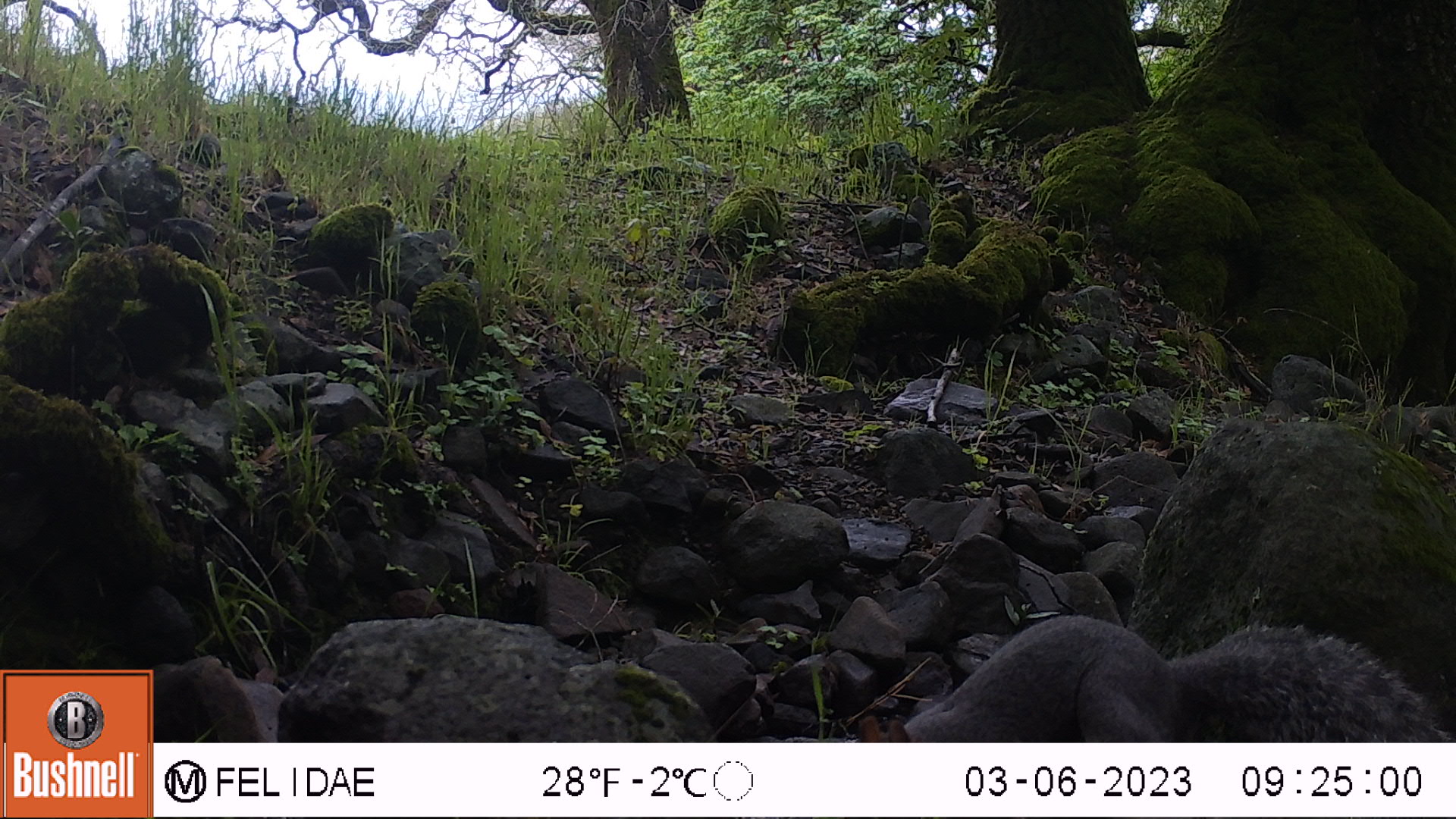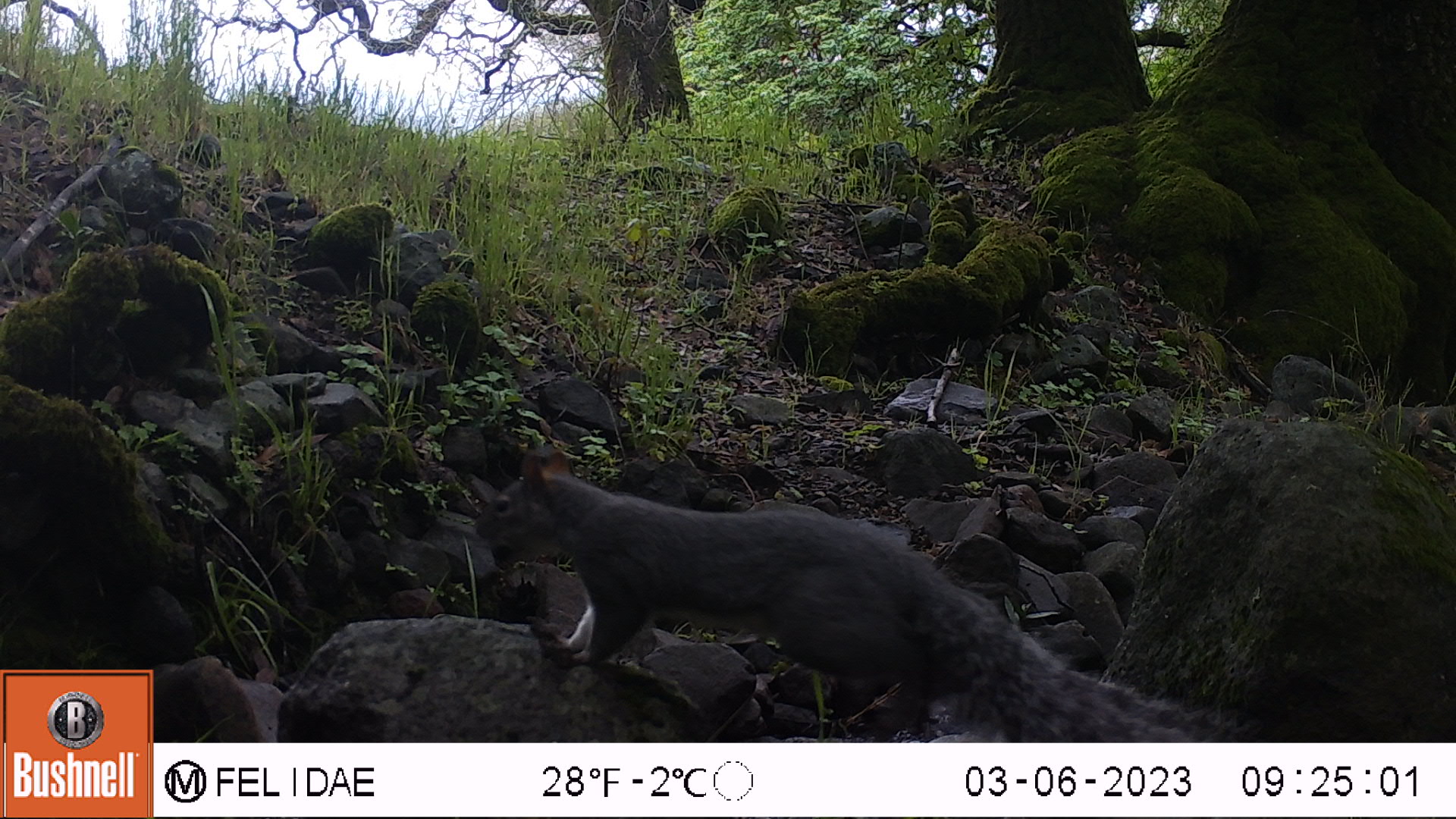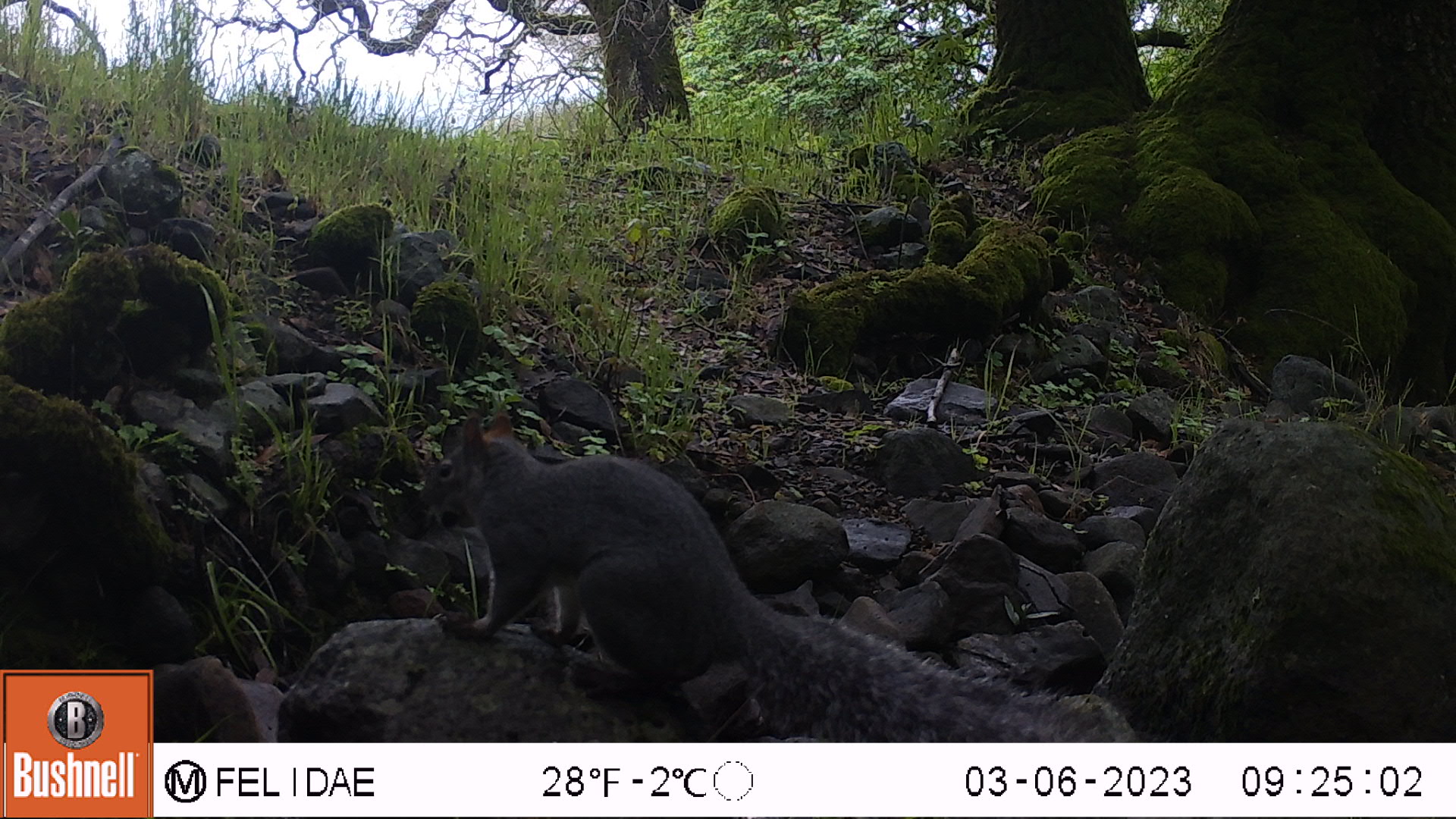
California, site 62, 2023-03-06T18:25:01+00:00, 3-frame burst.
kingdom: Animalia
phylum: Chordata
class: Mammalia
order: Rodentia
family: Sciuridae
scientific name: Sciuridae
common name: squirrel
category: unknown squirrel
Unknown squirrel (squirrel) (Sciuridae).